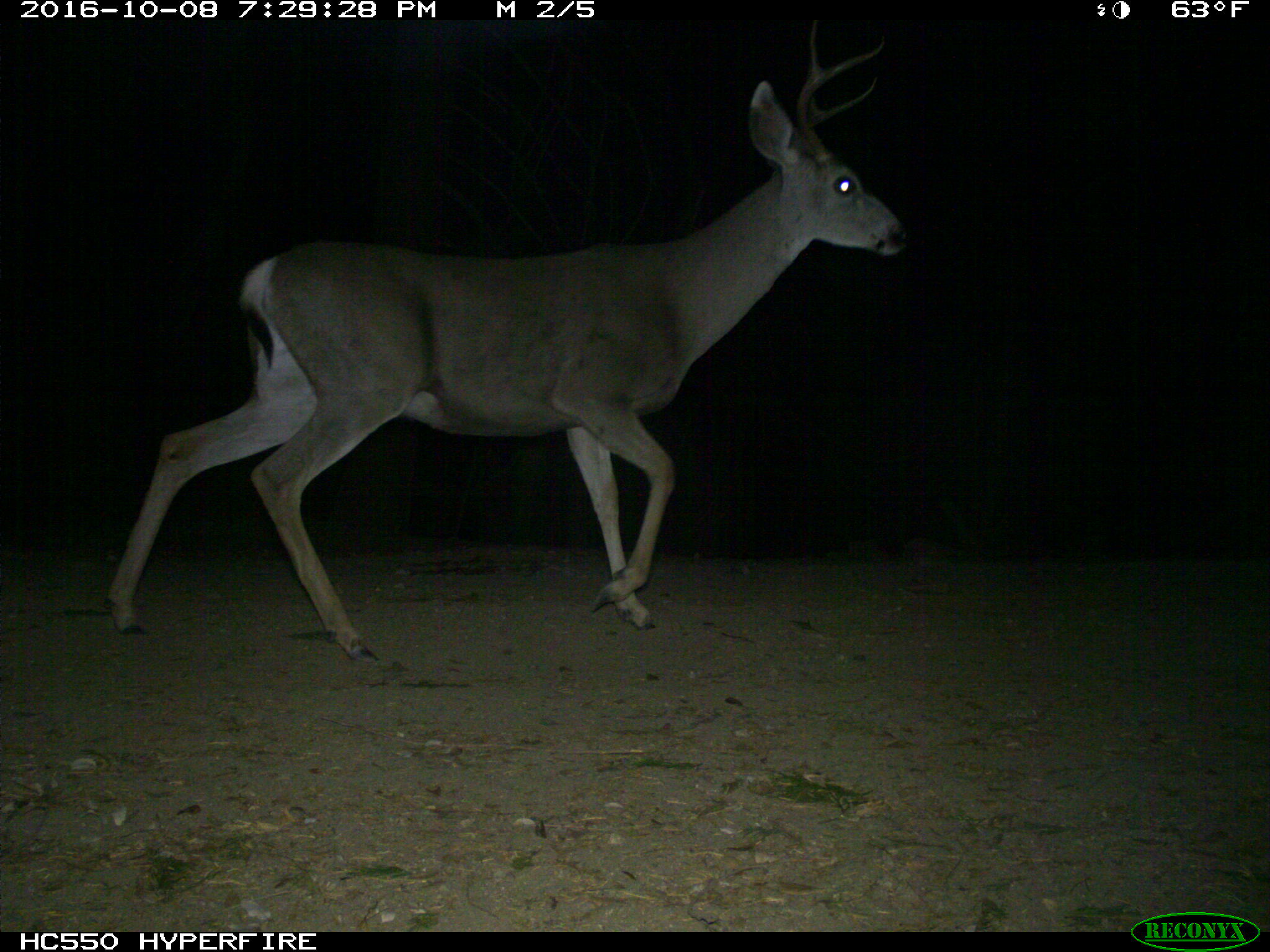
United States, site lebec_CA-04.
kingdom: Animalia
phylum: Chordata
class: Mammalia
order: Artiodactyla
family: Cervidae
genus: Odocoileus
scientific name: Odocoileus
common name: deer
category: unidentified deer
Unidentified deer (deer) (Odocoileus).